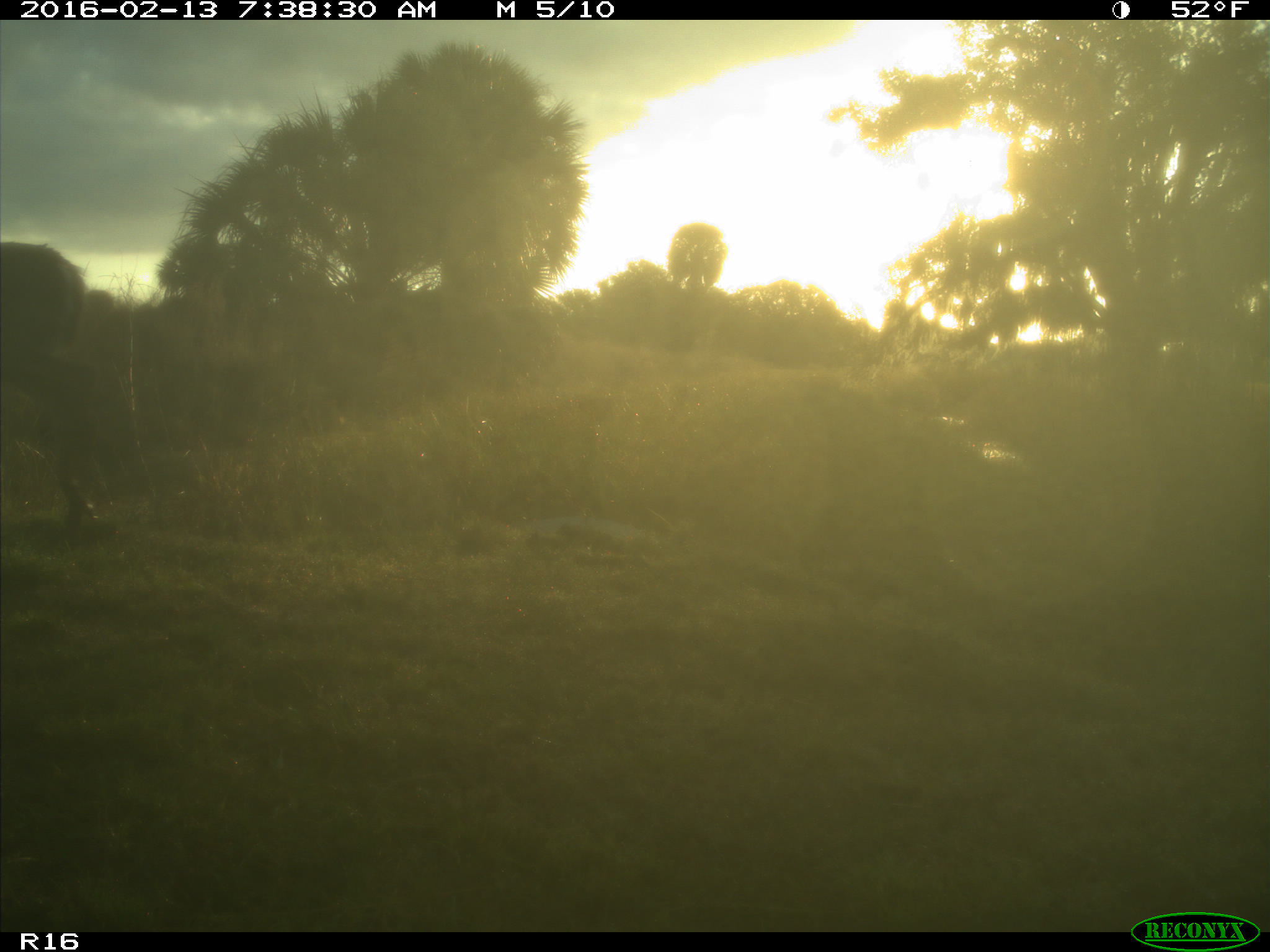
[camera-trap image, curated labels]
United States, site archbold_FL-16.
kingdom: Animalia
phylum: Chordata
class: Mammalia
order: Artiodactyla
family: Cervidae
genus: Odocoileus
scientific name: Odocoileus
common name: deer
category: unidentified deer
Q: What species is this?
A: Unidentified deer (deer) (Odocoileus).